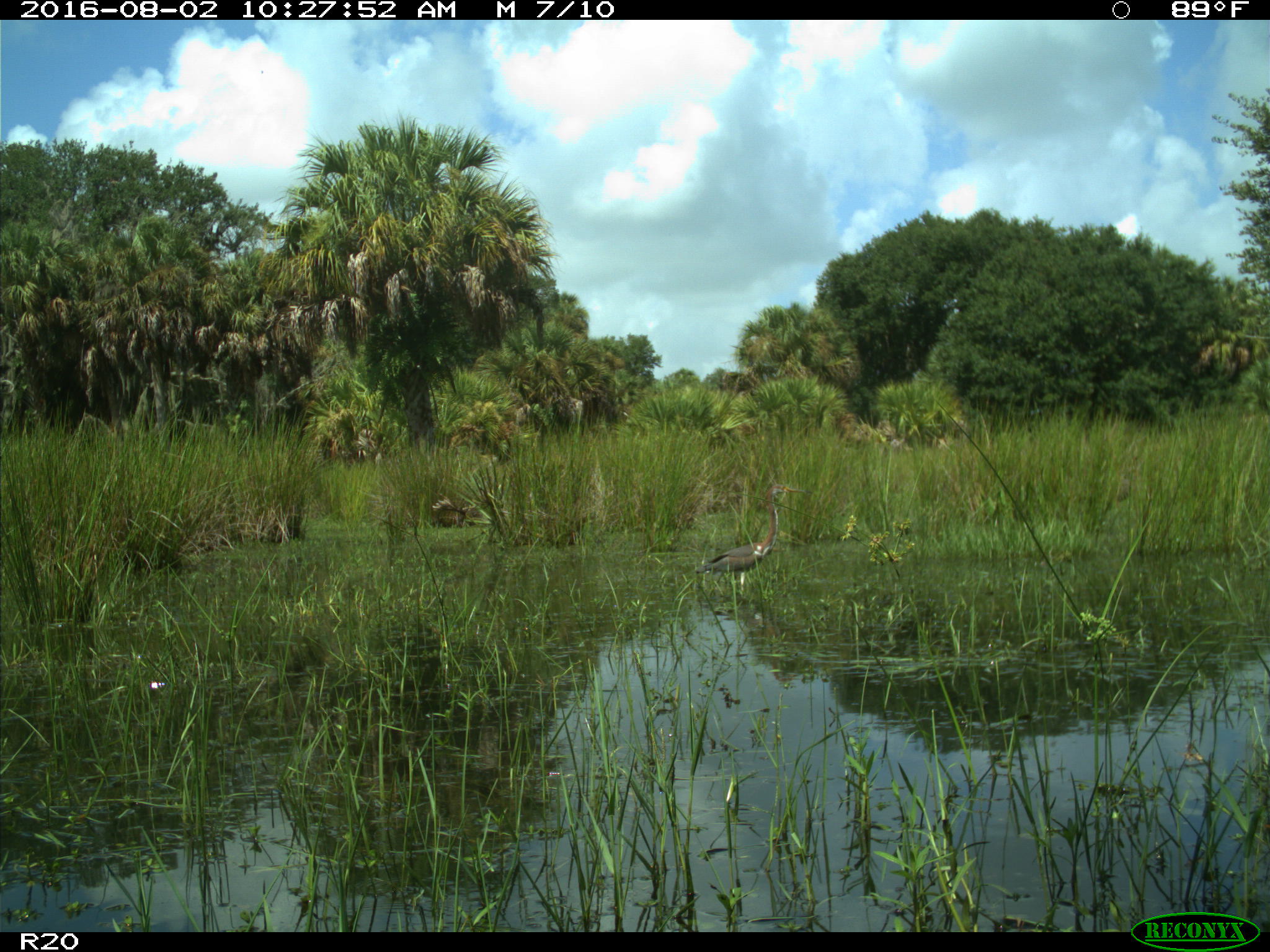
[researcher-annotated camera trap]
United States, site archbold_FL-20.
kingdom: Animalia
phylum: Chordata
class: Aves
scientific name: Aves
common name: birds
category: unidentified bird